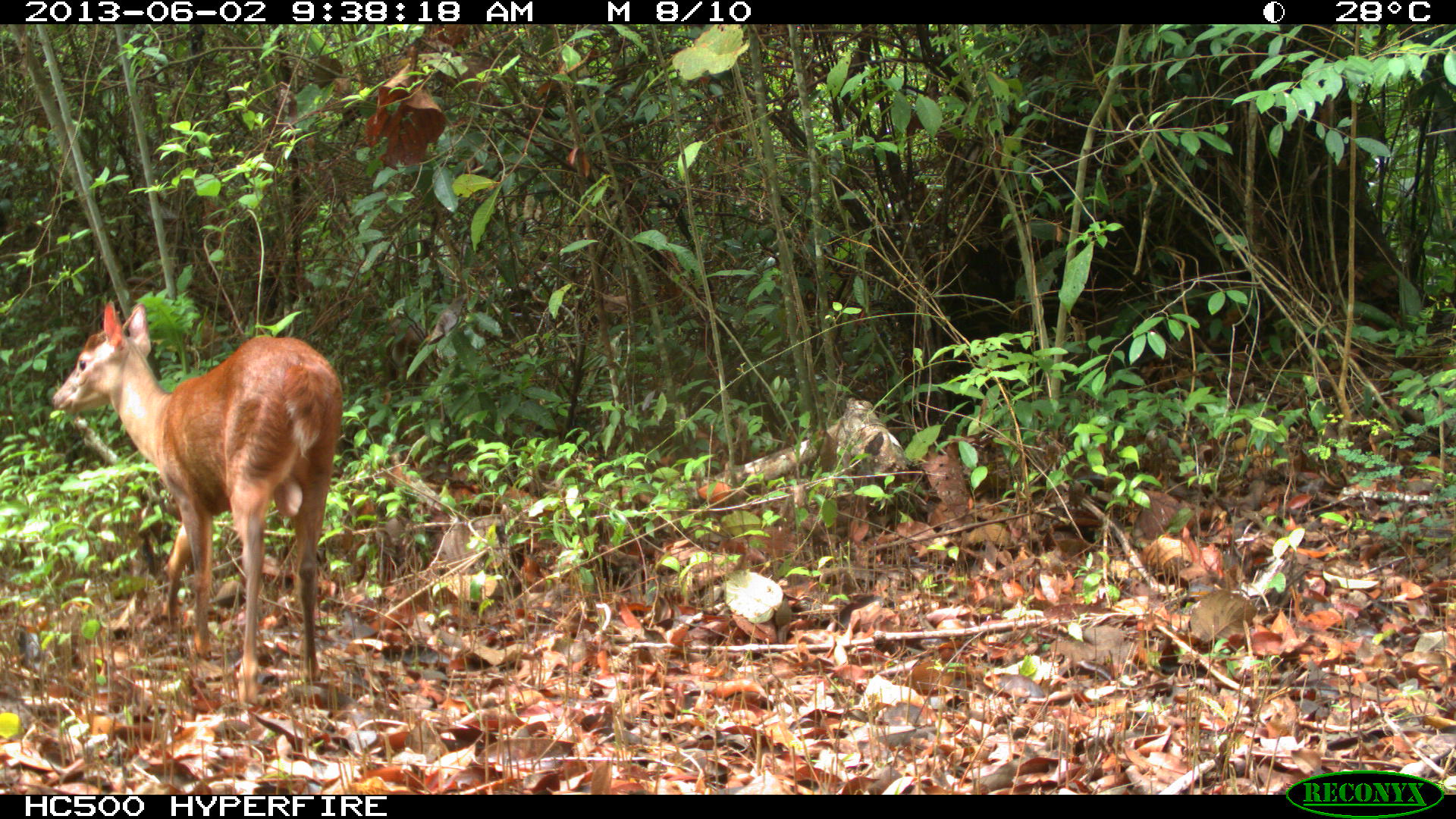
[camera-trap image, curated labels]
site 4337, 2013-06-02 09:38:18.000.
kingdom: Animalia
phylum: Chordata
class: Mammalia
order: Artiodactyla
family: Cervidae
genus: Mazama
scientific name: Mazama temama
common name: central american red brocket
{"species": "Mazama temama (central american red brocket)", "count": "2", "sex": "male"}